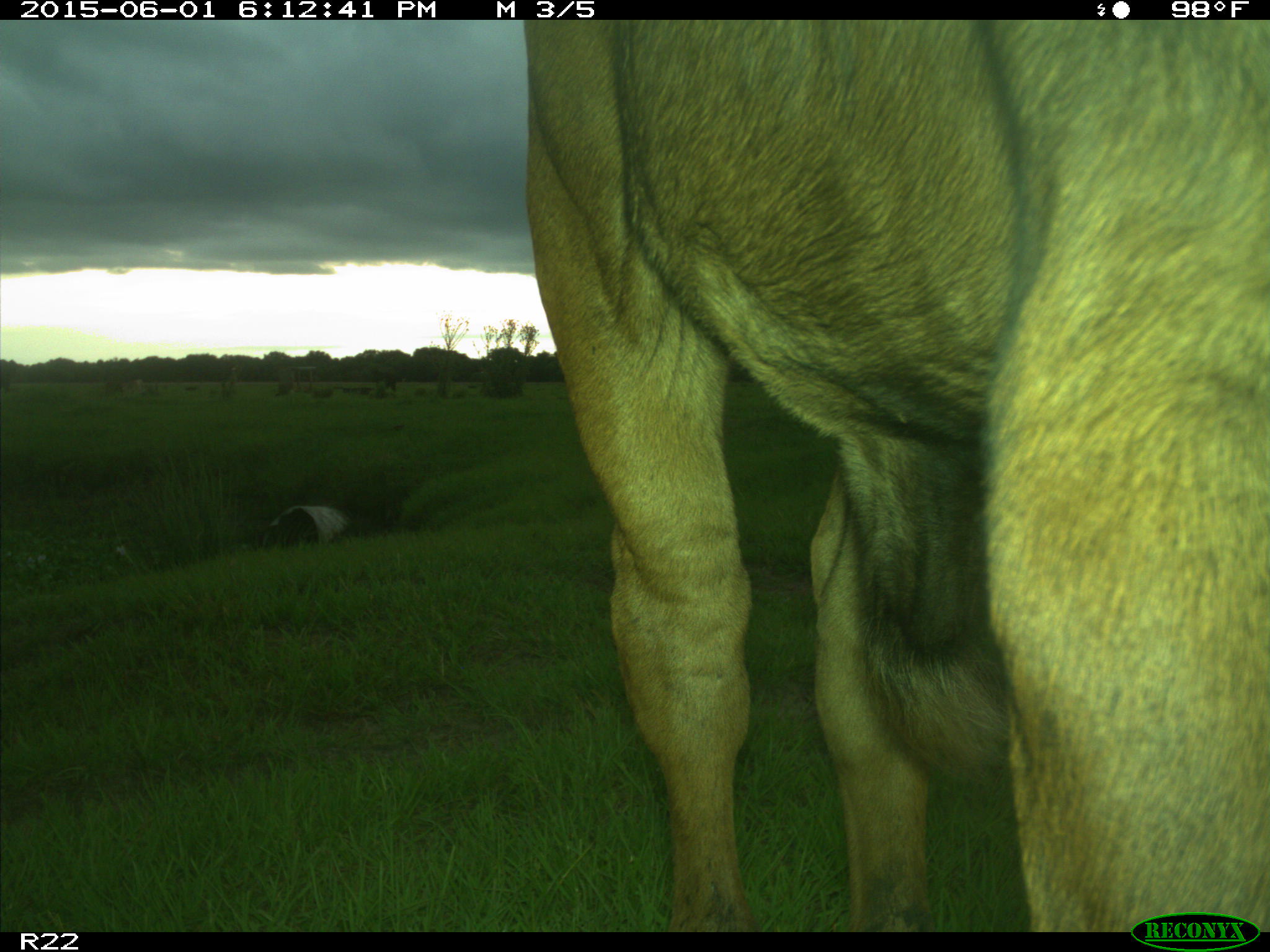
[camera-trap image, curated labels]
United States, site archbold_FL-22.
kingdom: Animalia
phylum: Chordata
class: Mammalia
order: Artiodactyla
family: Bovidae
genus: Bos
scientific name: Bos taurus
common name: domestic cow